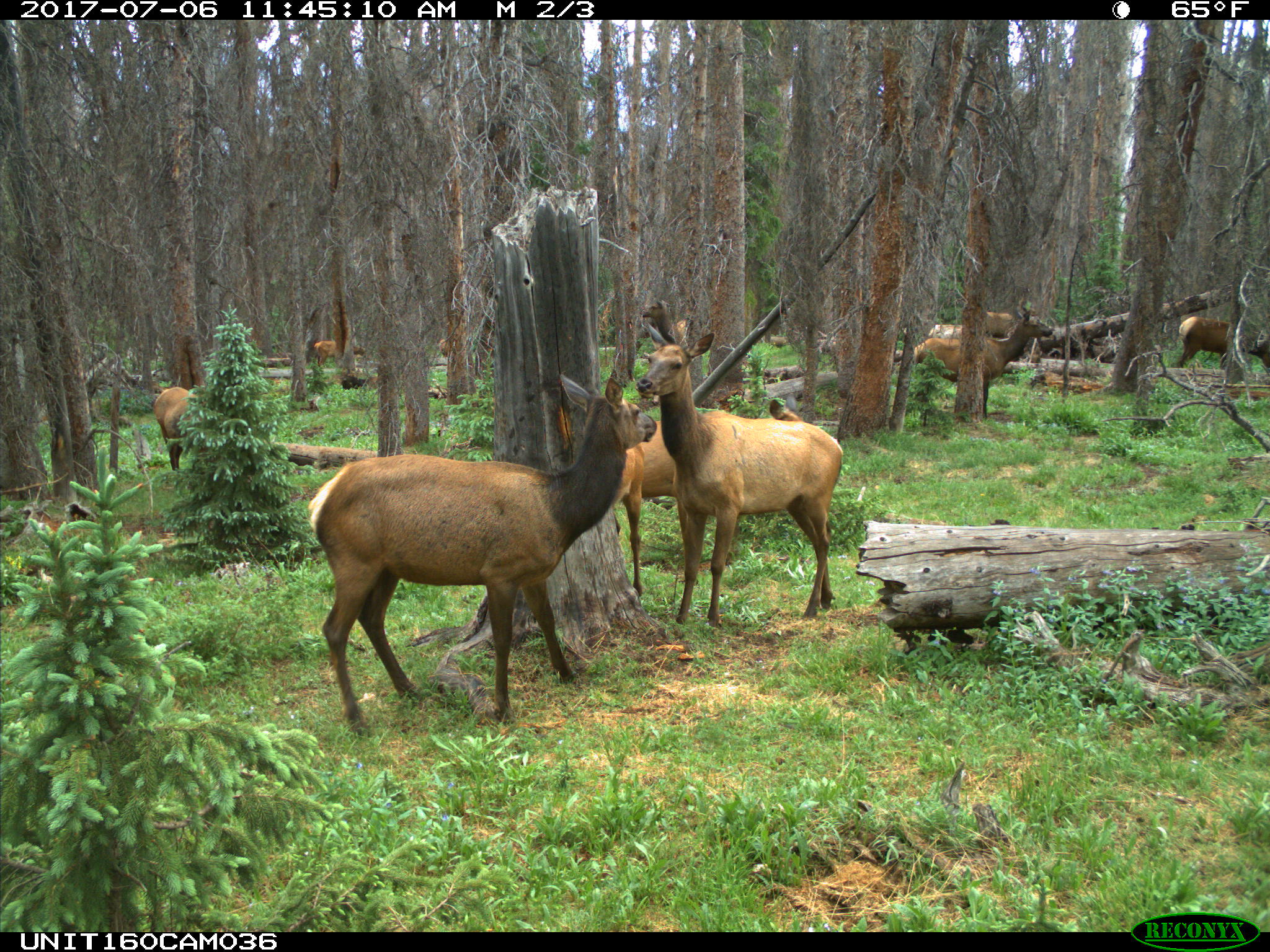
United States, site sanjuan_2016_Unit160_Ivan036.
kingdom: Animalia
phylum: Chordata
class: Mammalia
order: Artiodactyla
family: Cervidae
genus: Cervus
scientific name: Cervus elaphus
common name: red deer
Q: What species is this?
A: Cervus elaphus (red deer).